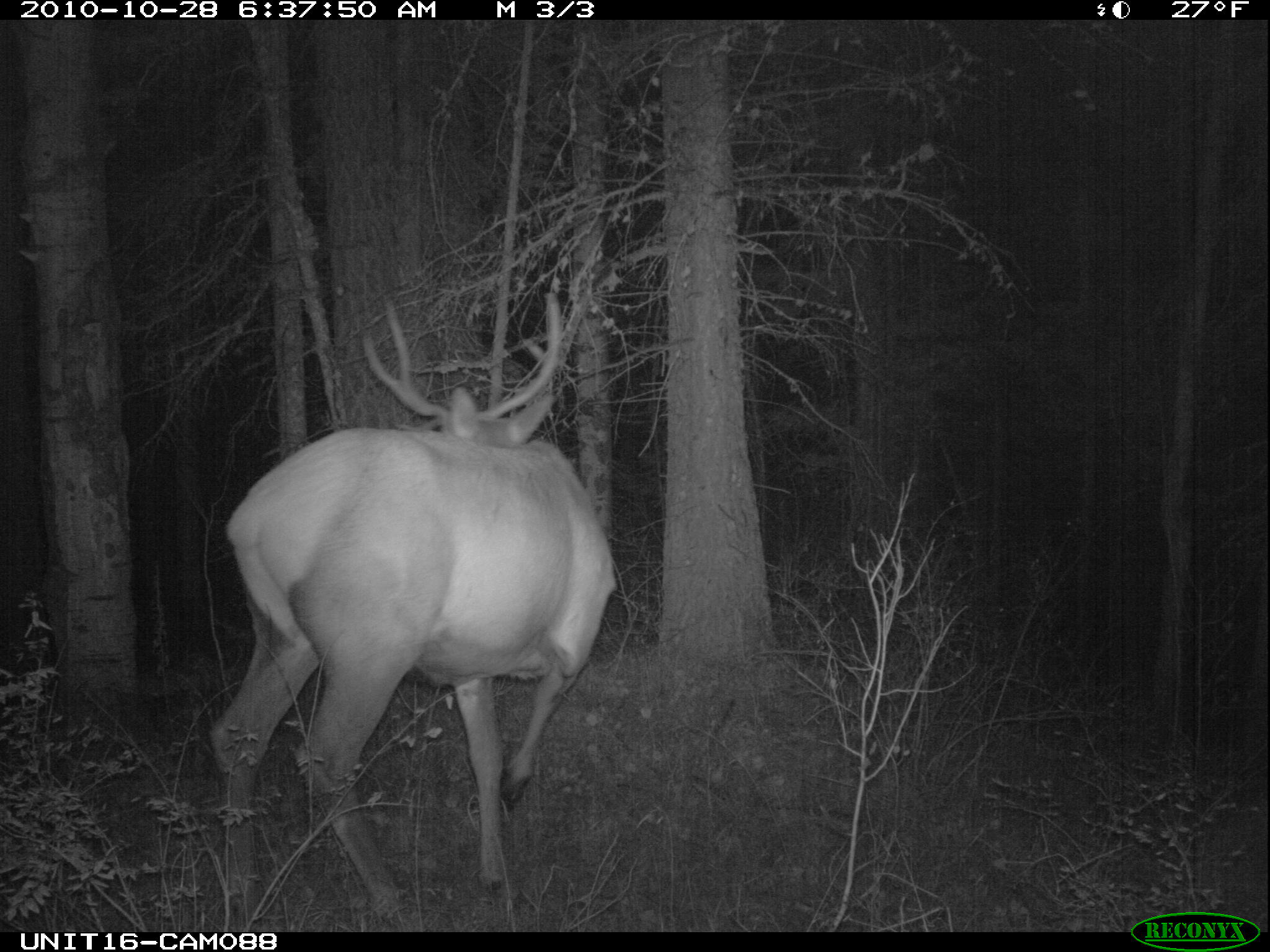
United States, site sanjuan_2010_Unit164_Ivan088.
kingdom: Animalia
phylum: Chordata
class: Mammalia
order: Artiodactyla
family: Cervidae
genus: Cervus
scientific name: Cervus elaphus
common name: red deer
Cervus elaphus (red deer).